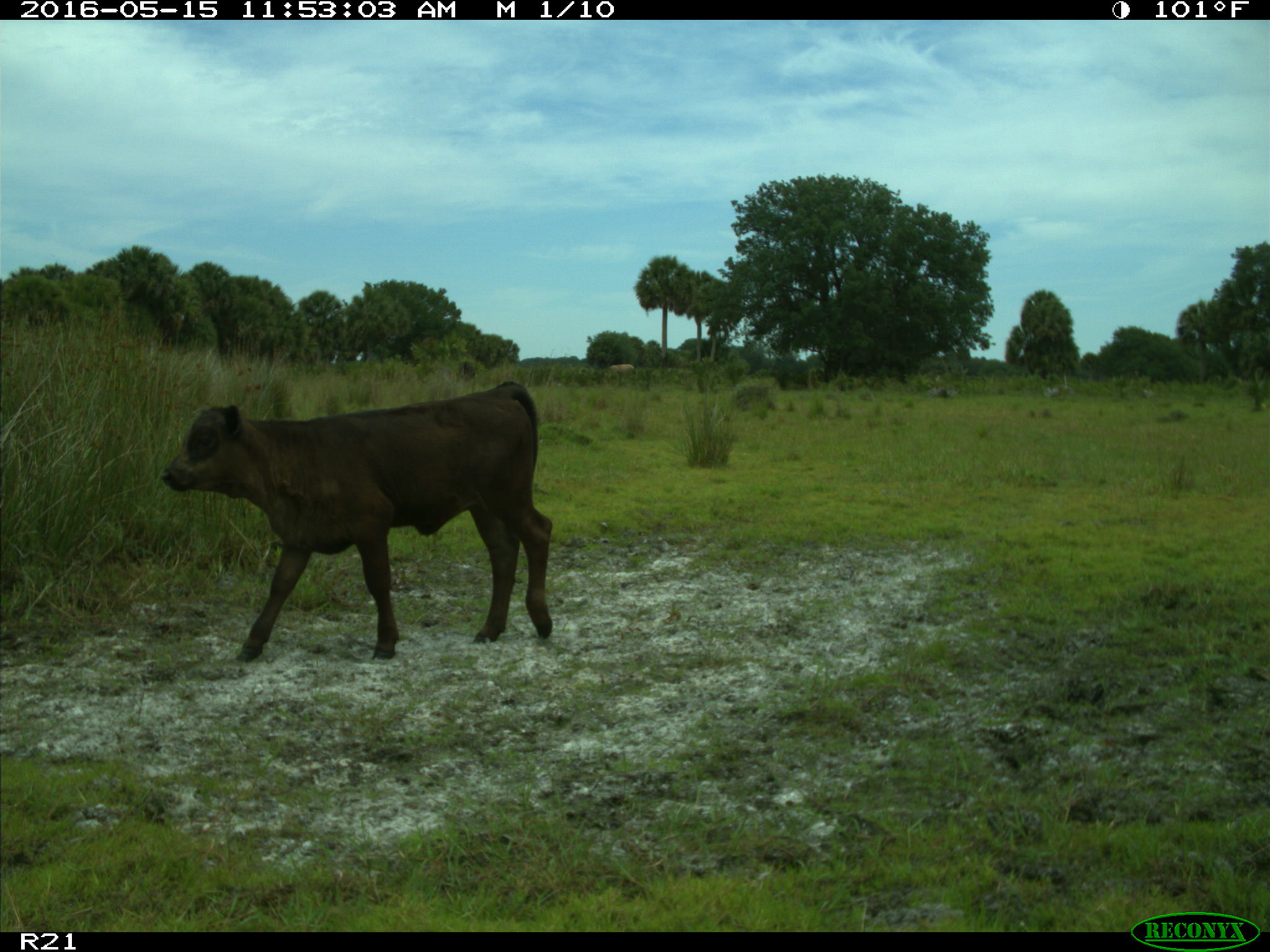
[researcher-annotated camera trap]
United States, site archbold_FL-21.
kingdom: Animalia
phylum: Chordata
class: Mammalia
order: Artiodactyla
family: Bovidae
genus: Bos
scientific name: Bos taurus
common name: domestic cow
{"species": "Bos taurus (domestic cow)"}